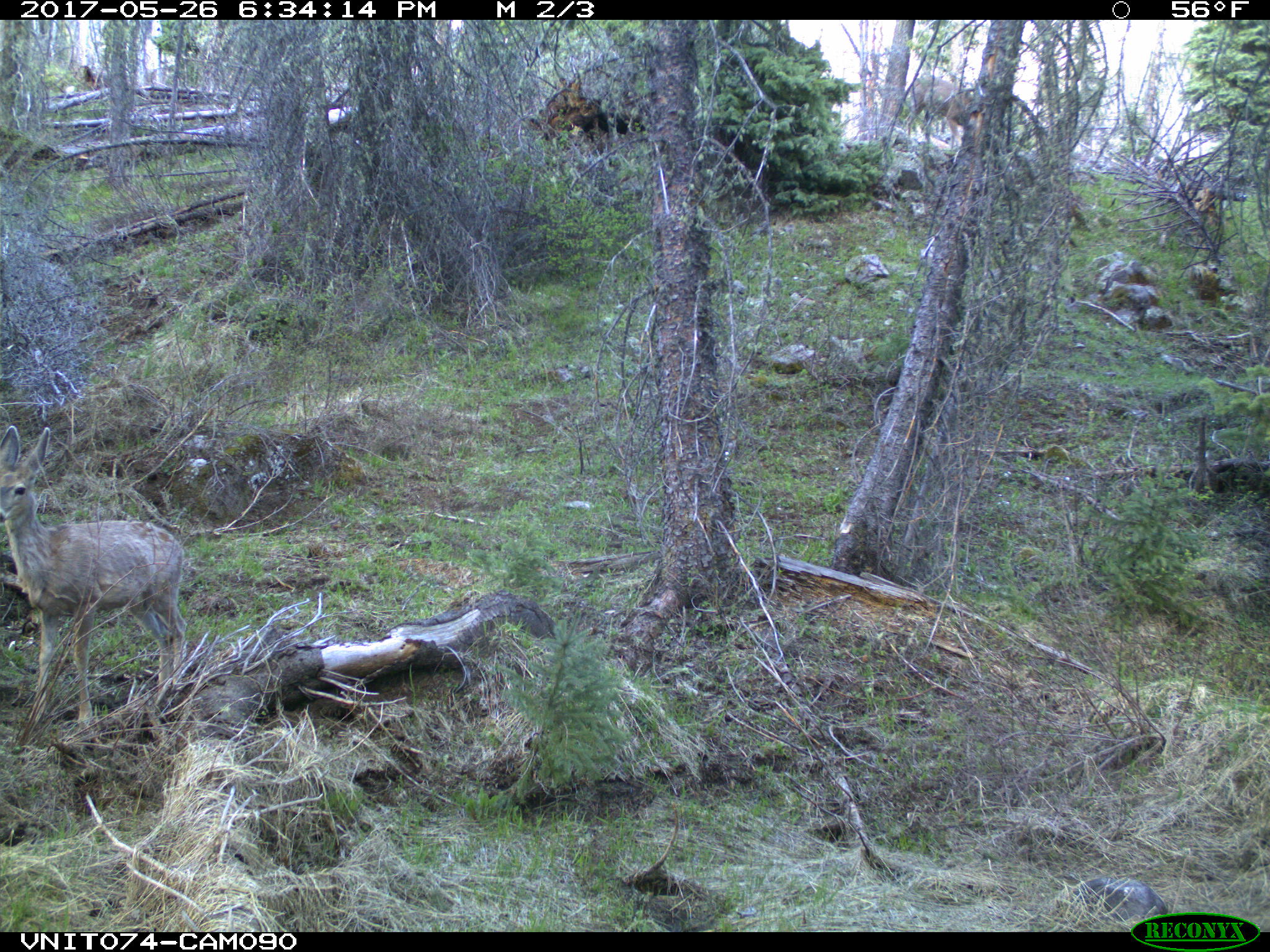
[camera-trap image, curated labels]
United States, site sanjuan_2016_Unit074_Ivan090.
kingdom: Animalia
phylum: Chordata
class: Mammalia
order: Artiodactyla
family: Cervidae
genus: Odocoileus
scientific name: Odocoileus hemionus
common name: mule deer